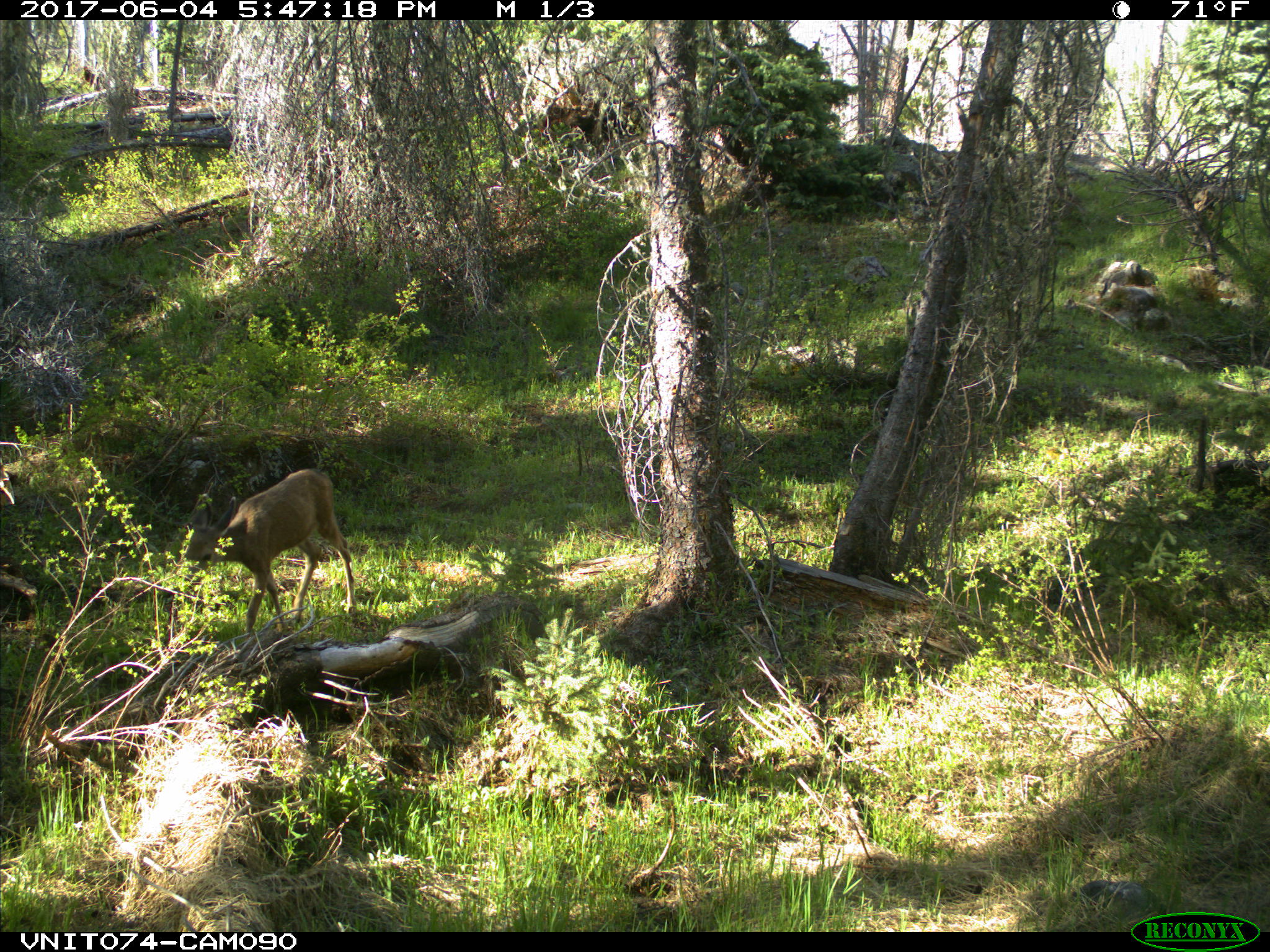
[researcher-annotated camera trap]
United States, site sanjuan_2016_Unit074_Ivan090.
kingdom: Animalia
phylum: Chordata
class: Mammalia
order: Artiodactyla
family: Cervidae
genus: Odocoileus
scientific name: Odocoileus hemionus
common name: mule deer